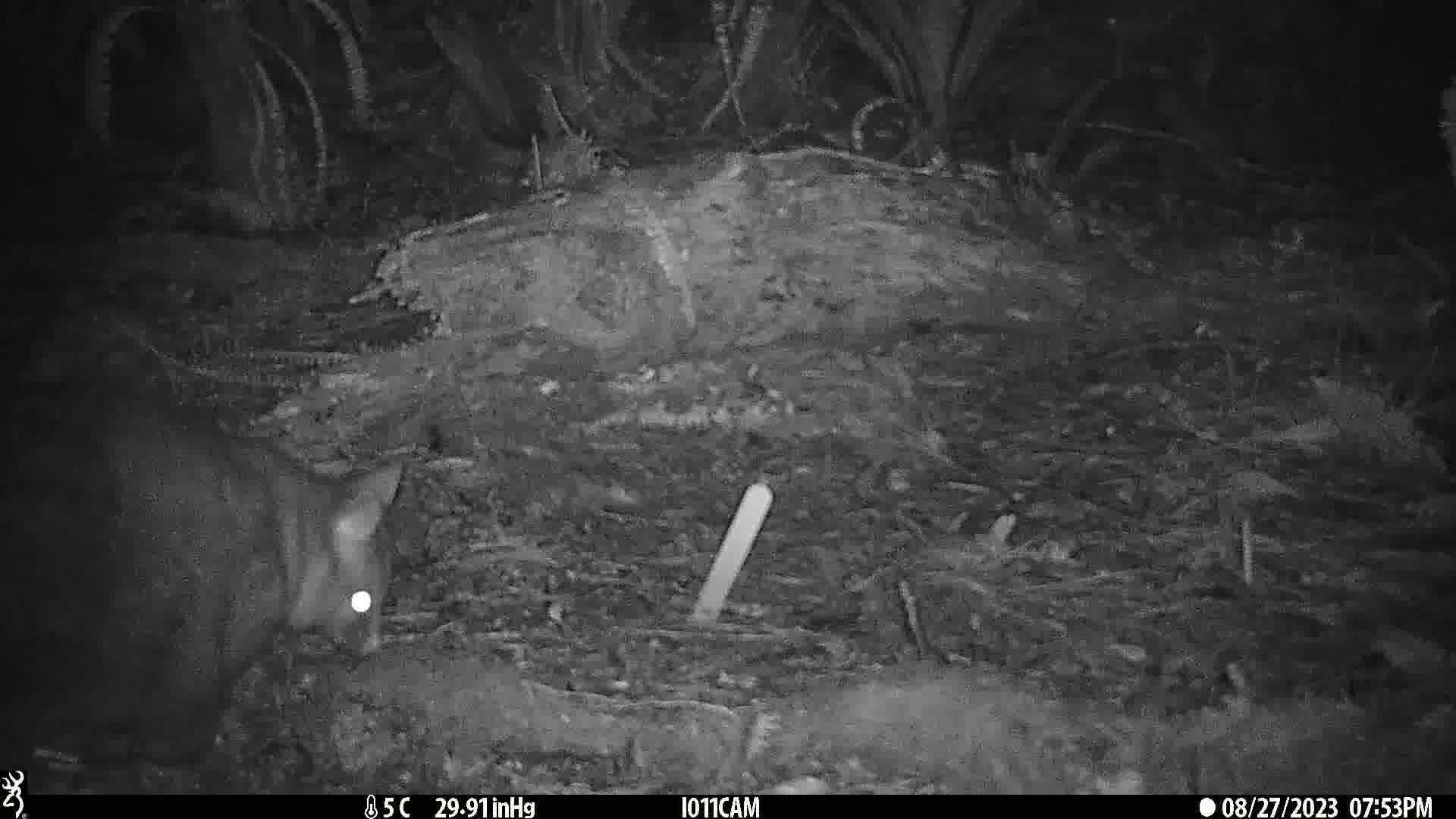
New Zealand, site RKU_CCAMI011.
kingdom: Animalia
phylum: Chordata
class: Mammalia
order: Diprotodontia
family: Phalangeridae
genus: Trichosurus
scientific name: Trichosurus vulpecula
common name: common brushtail possum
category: possum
Possum (common brushtail possum) (Trichosurus vulpecula).